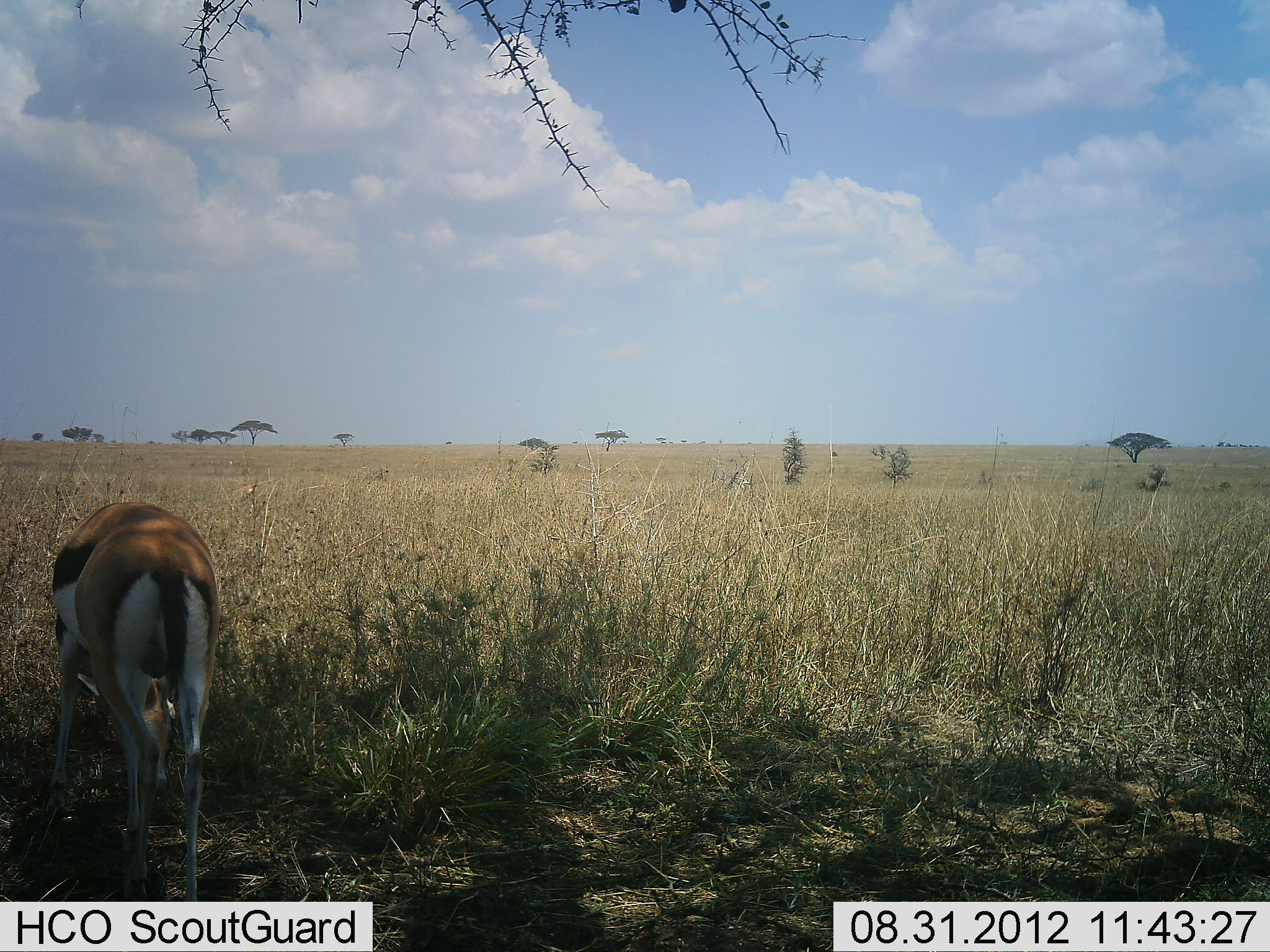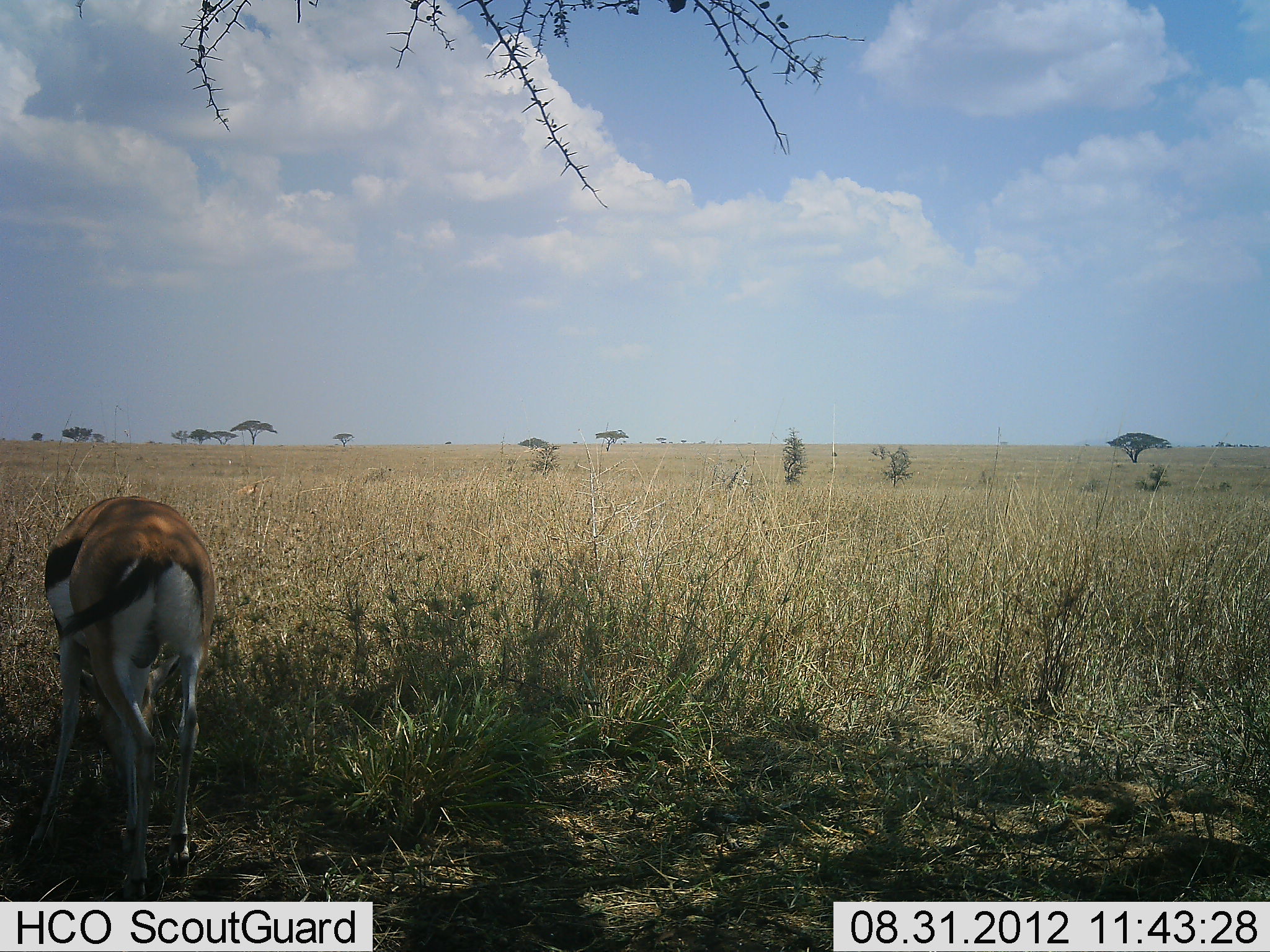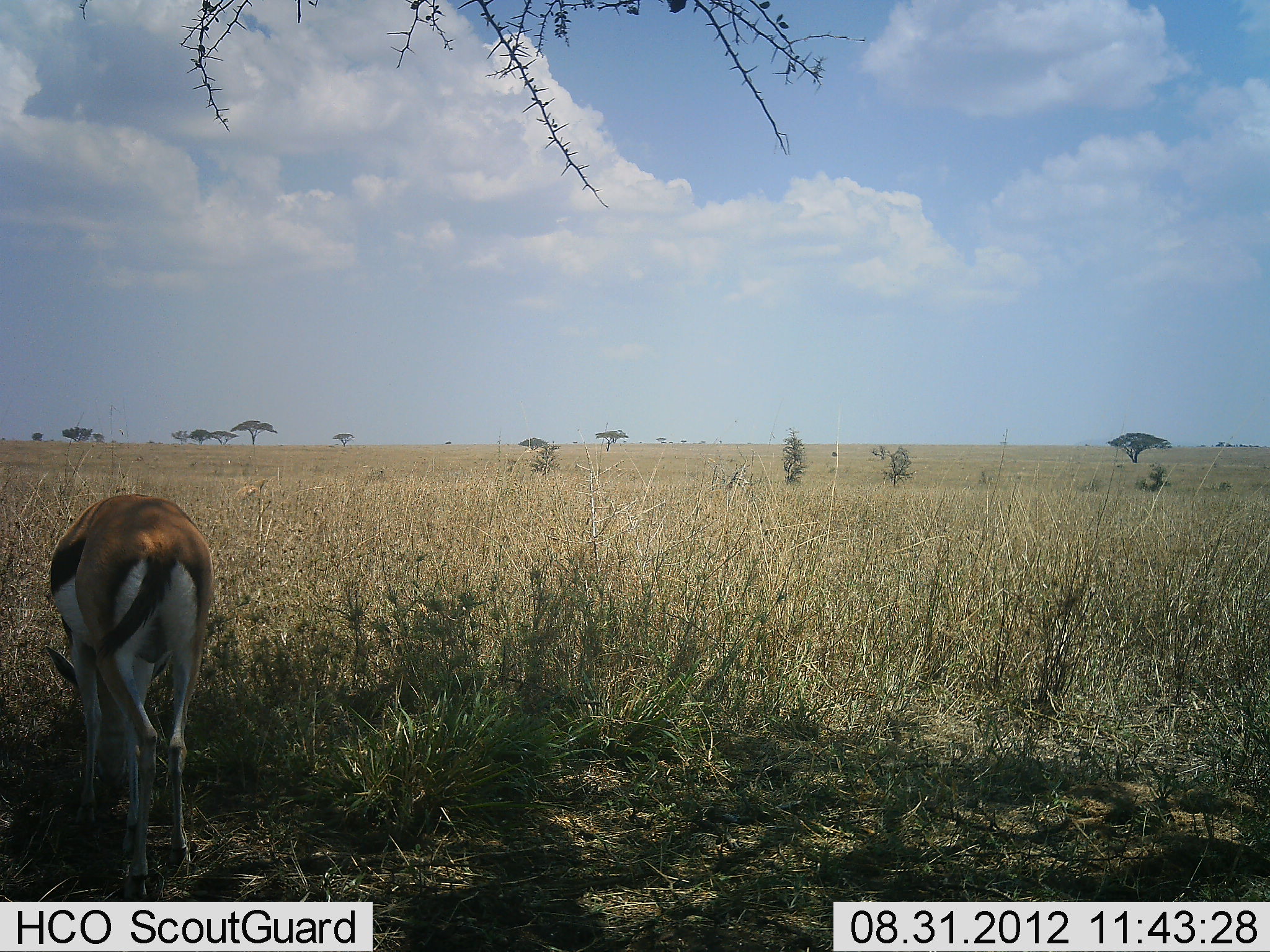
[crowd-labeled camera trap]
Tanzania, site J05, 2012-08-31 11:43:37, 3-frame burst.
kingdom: Animalia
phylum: Chordata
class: Mammalia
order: Artiodactyla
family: Bovidae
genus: Eudorcas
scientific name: Eudorcas thomsonii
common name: thomson's gazelle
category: gazellethomsons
Gazellethomsons (thomson's gazelle) (Eudorcas thomsonii), count 1. Behavior (volunteer vote fractions): standing 30%, resting 0%, moving 0%, interacting 0%. Young present (vote fraction): 0%. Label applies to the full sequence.